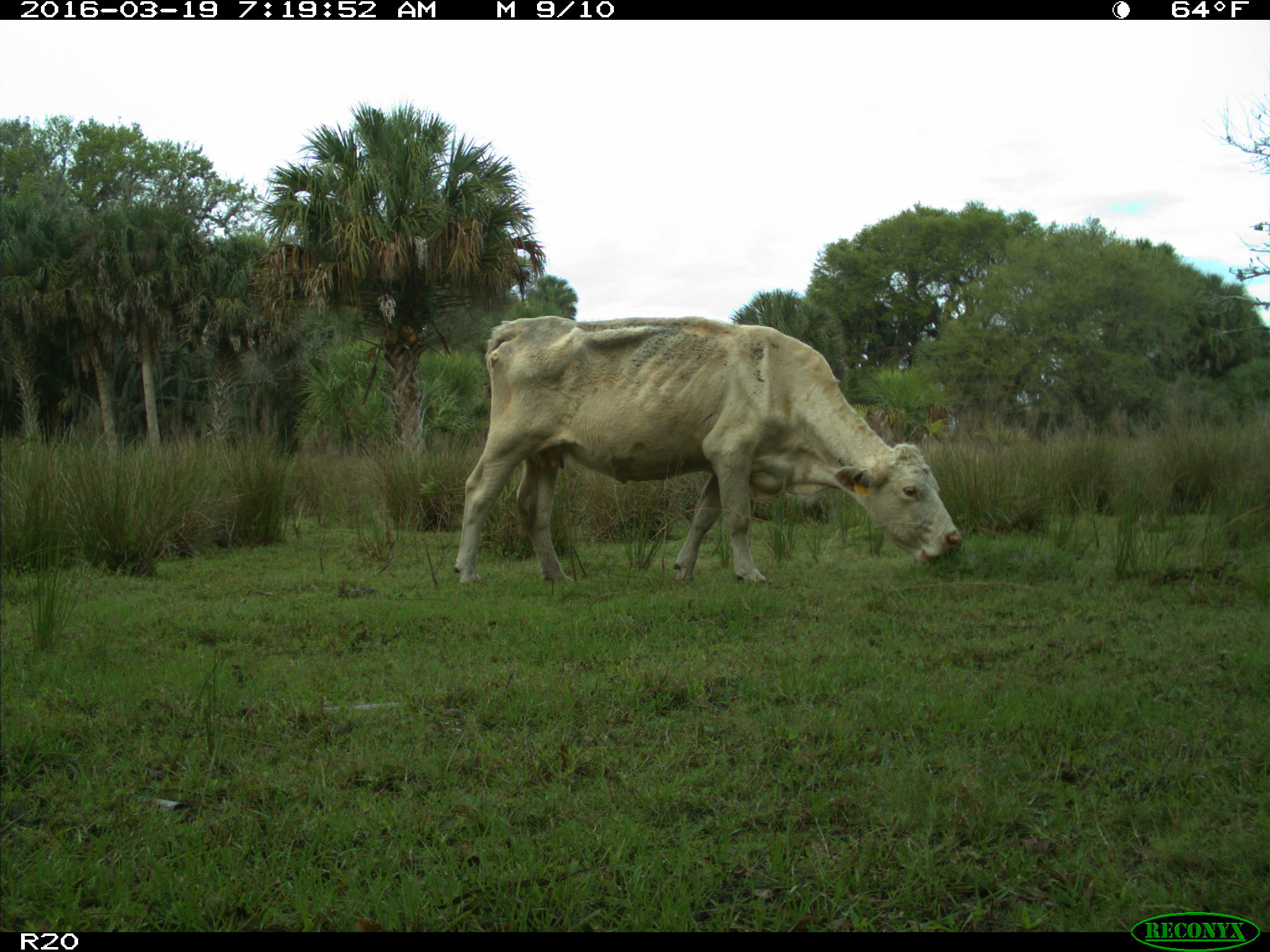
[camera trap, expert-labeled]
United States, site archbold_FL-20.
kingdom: Animalia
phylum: Chordata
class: Mammalia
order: Artiodactyla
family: Bovidae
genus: Bos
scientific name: Bos taurus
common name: domestic cow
Bos taurus (domestic cow).